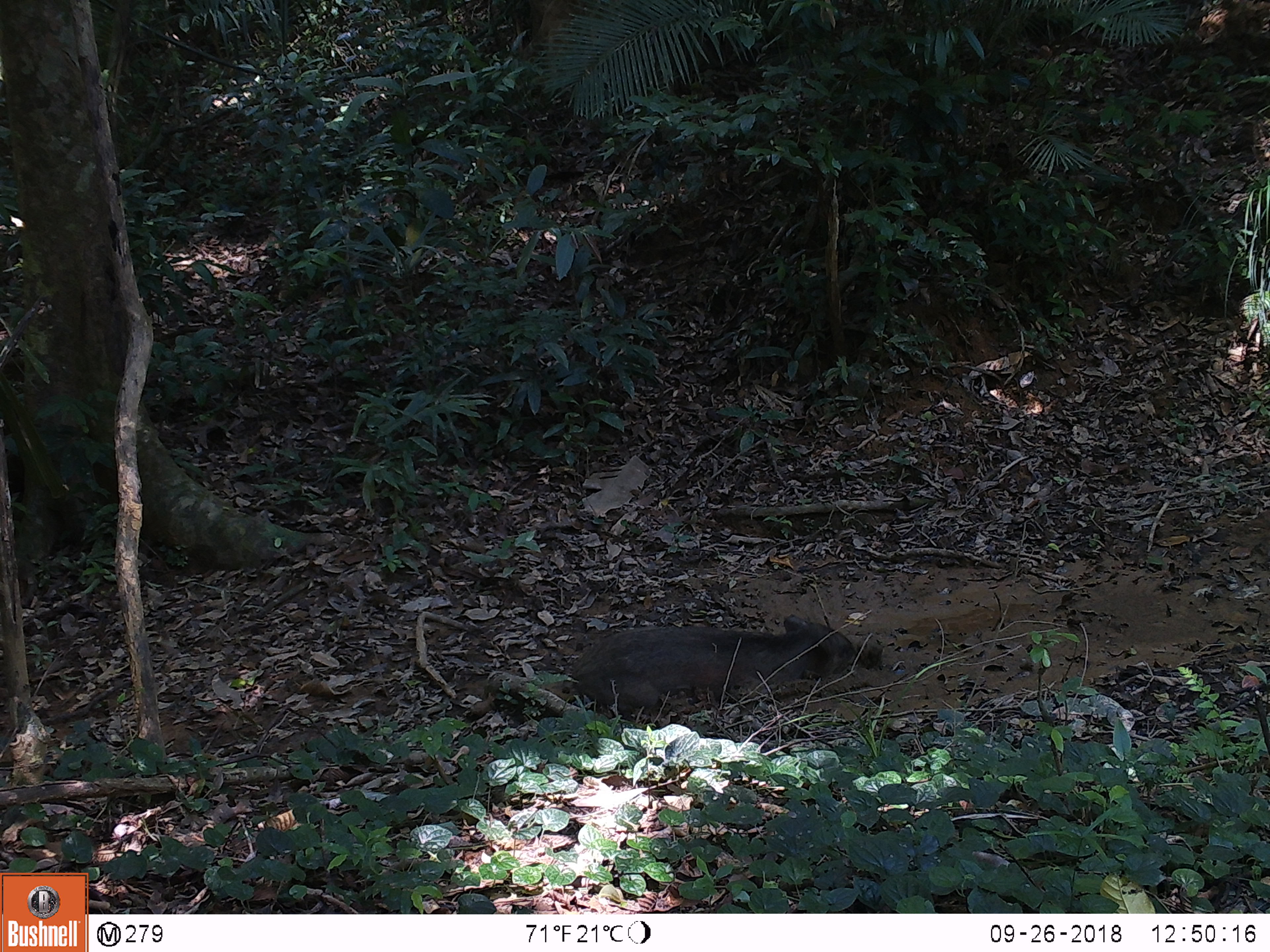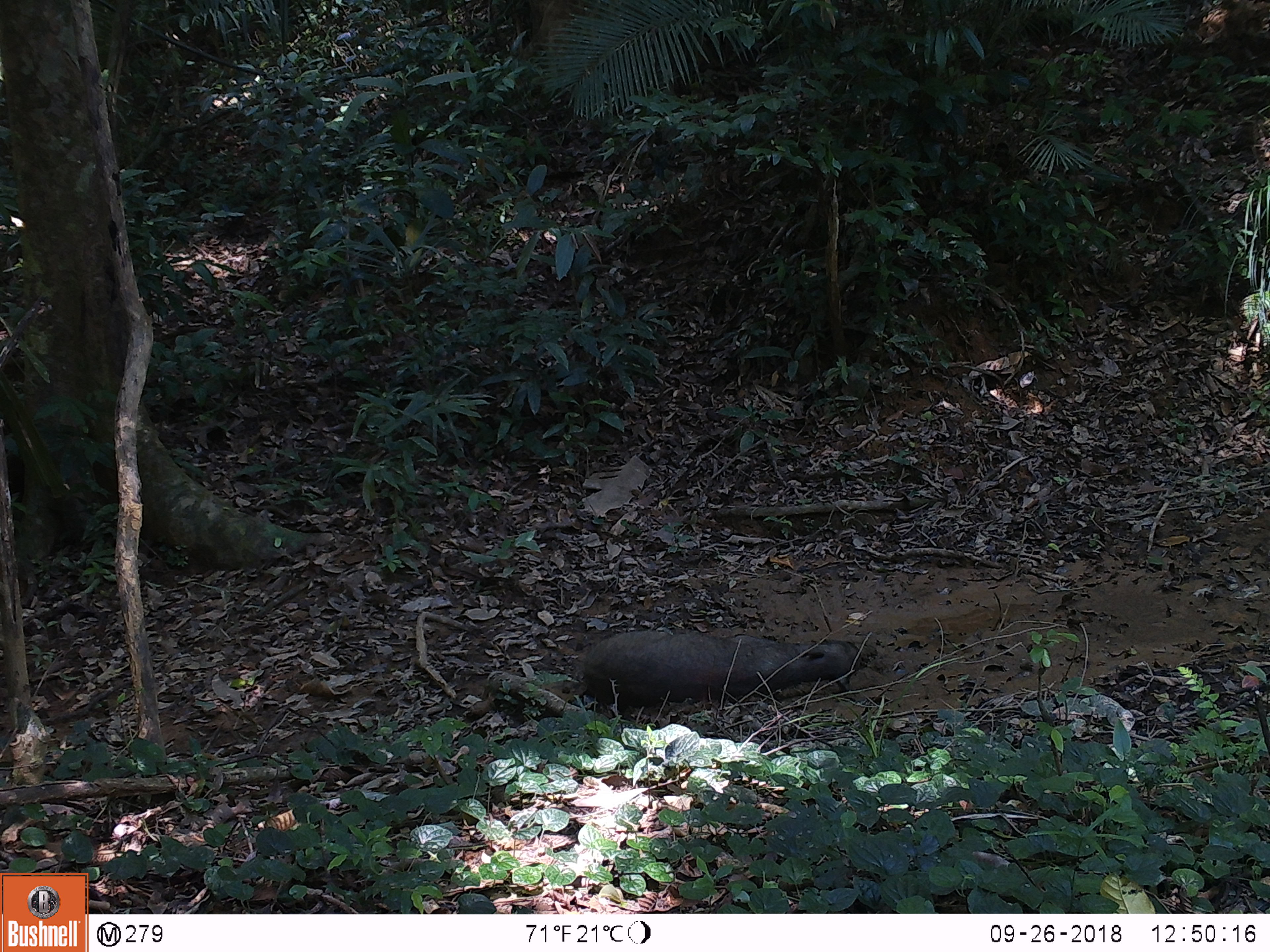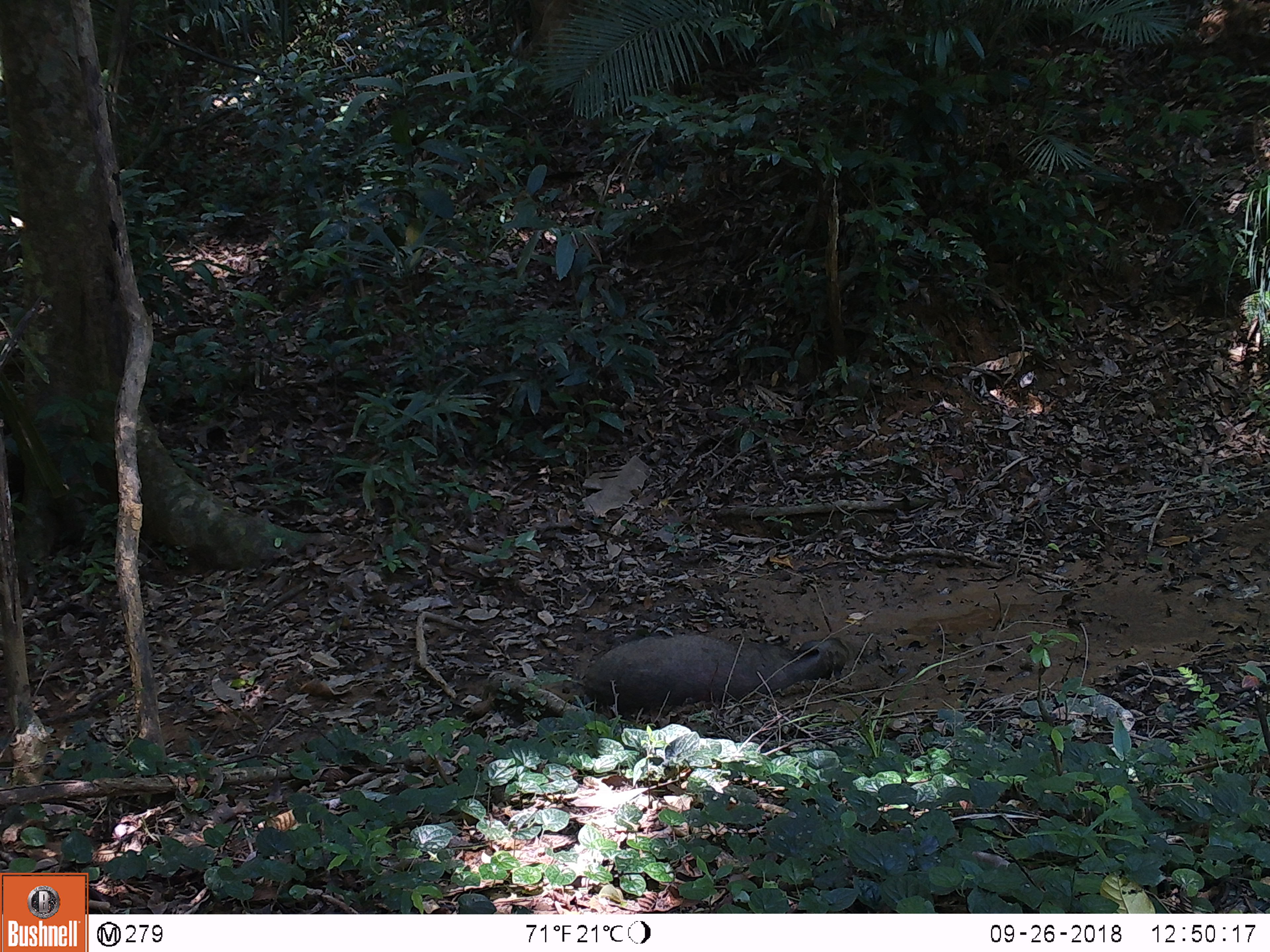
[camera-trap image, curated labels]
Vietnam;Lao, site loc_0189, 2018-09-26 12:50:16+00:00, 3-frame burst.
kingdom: Animalia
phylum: Chordata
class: Mammalia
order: Artiodactyla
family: Suidae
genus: Sus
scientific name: Sus scrofa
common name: eurasian wild pig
Eurasian wild pig (Sus scrofa). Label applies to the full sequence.